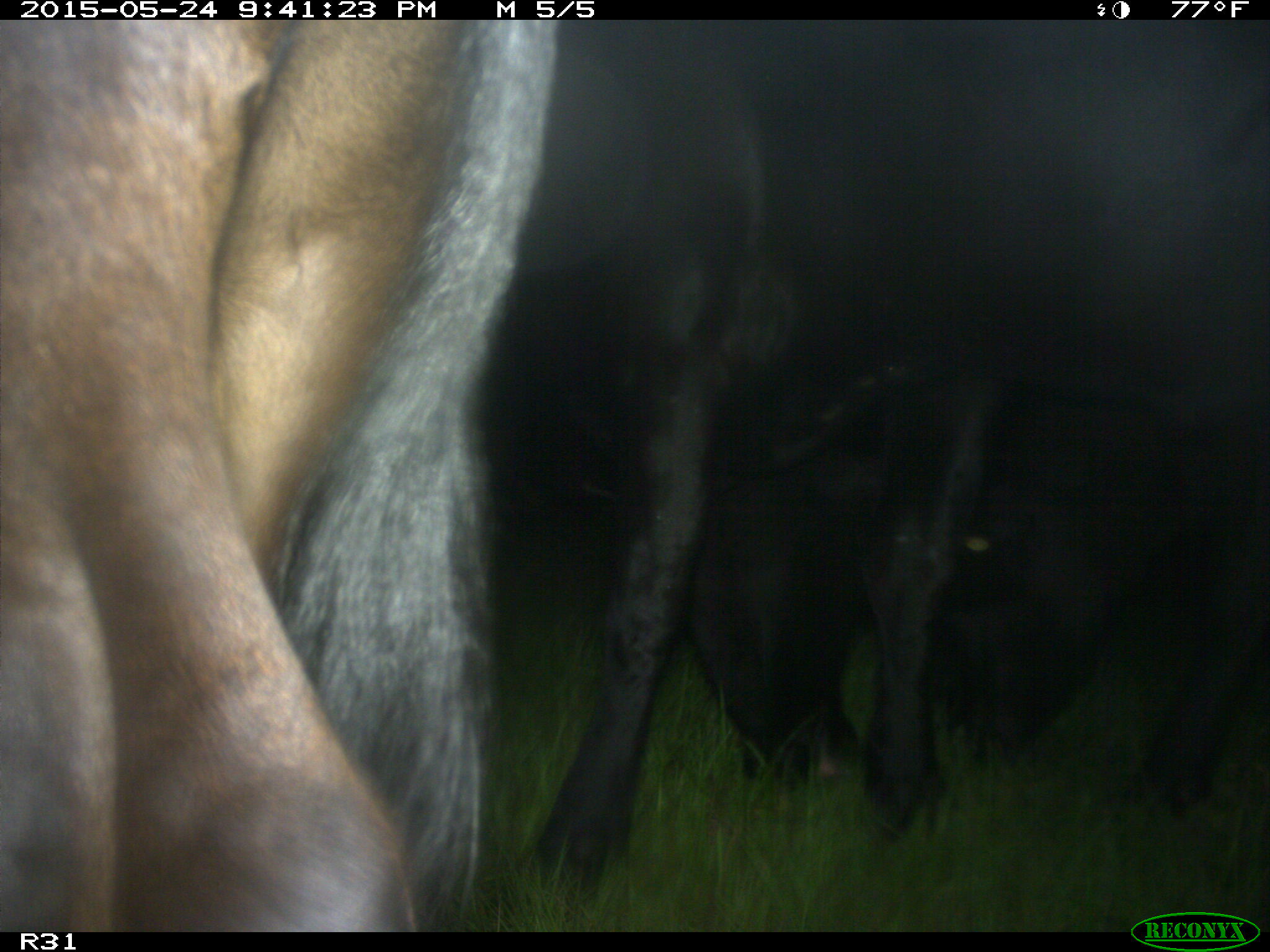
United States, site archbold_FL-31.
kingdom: Animalia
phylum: Chordata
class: Mammalia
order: Artiodactyla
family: Bovidae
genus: Bos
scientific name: Bos taurus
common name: domestic cow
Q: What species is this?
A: Bos taurus (domestic cow).